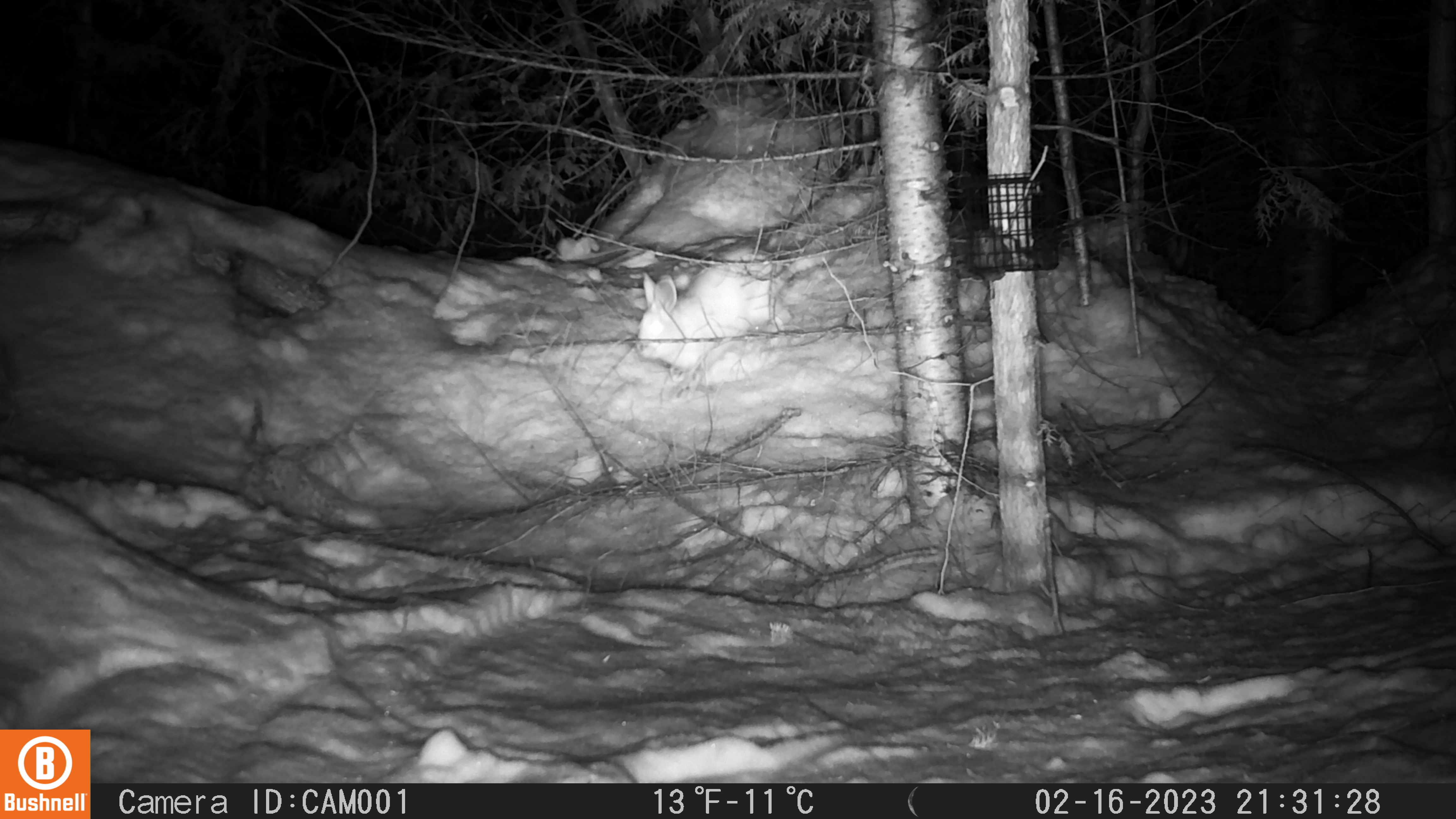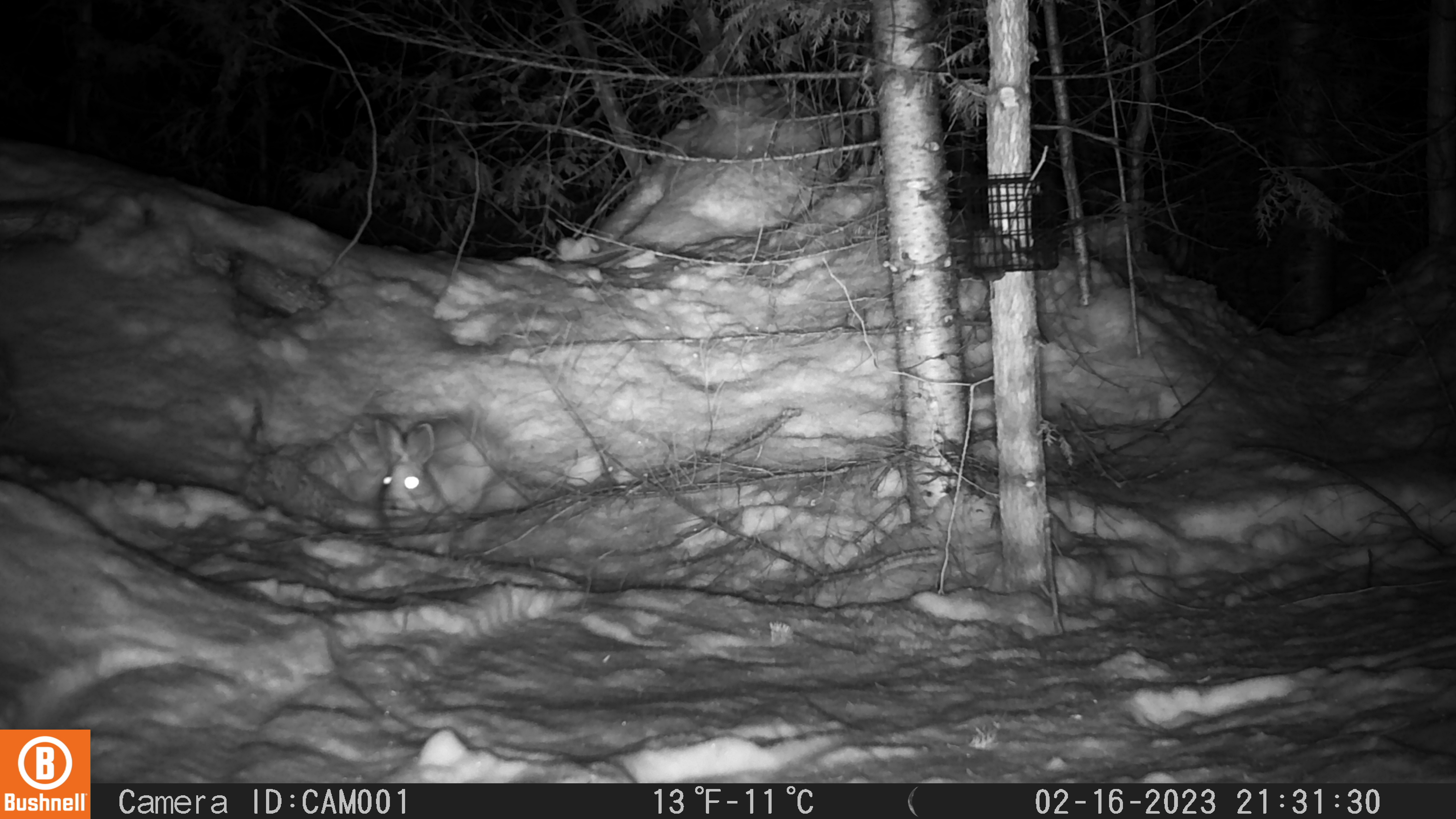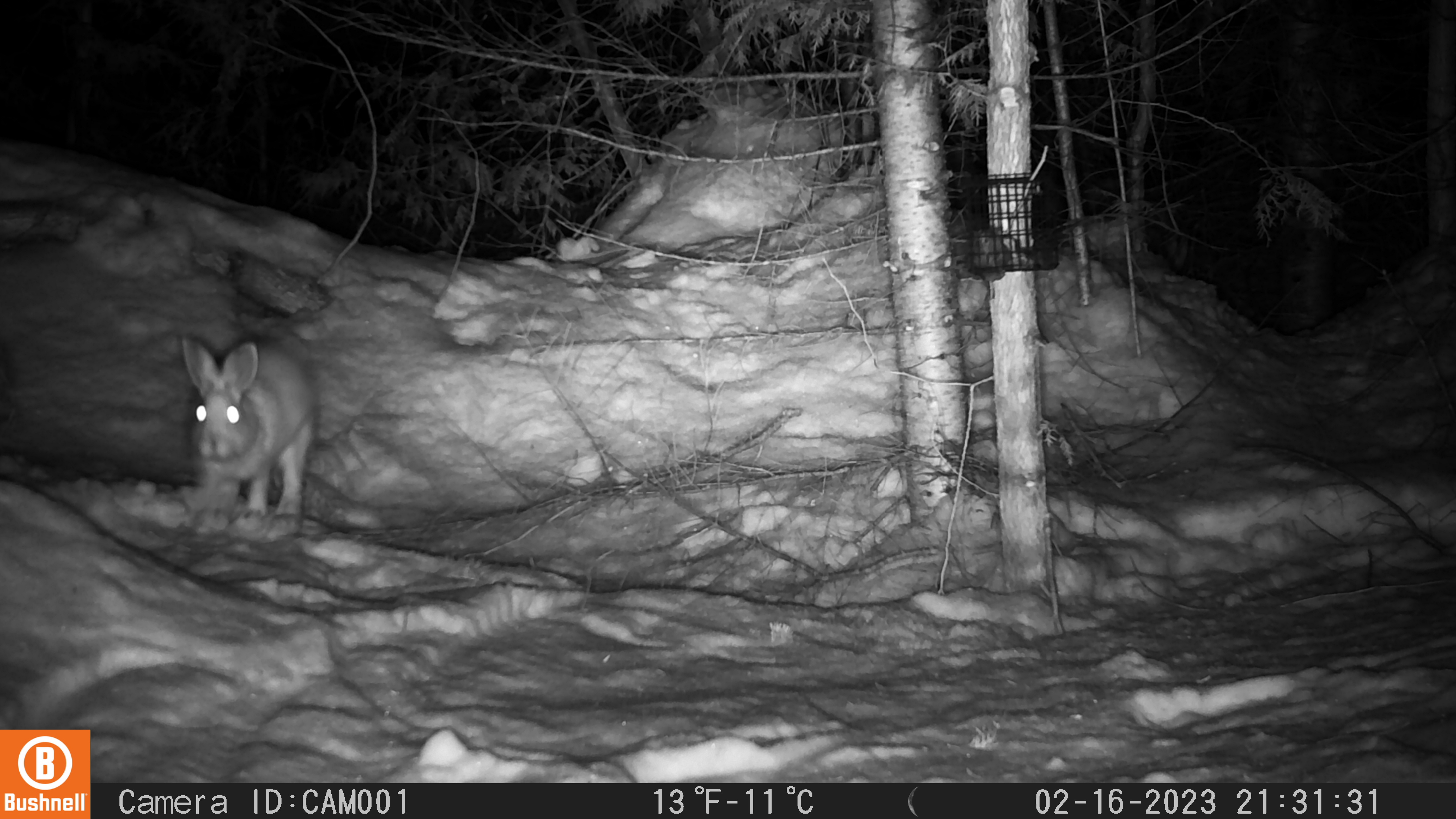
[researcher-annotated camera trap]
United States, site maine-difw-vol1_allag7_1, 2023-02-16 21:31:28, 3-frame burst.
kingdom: Animalia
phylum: Chordata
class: Mammalia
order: Lagomorpha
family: Leporidae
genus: Lepus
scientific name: Lepus americanus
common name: snowshoe hare